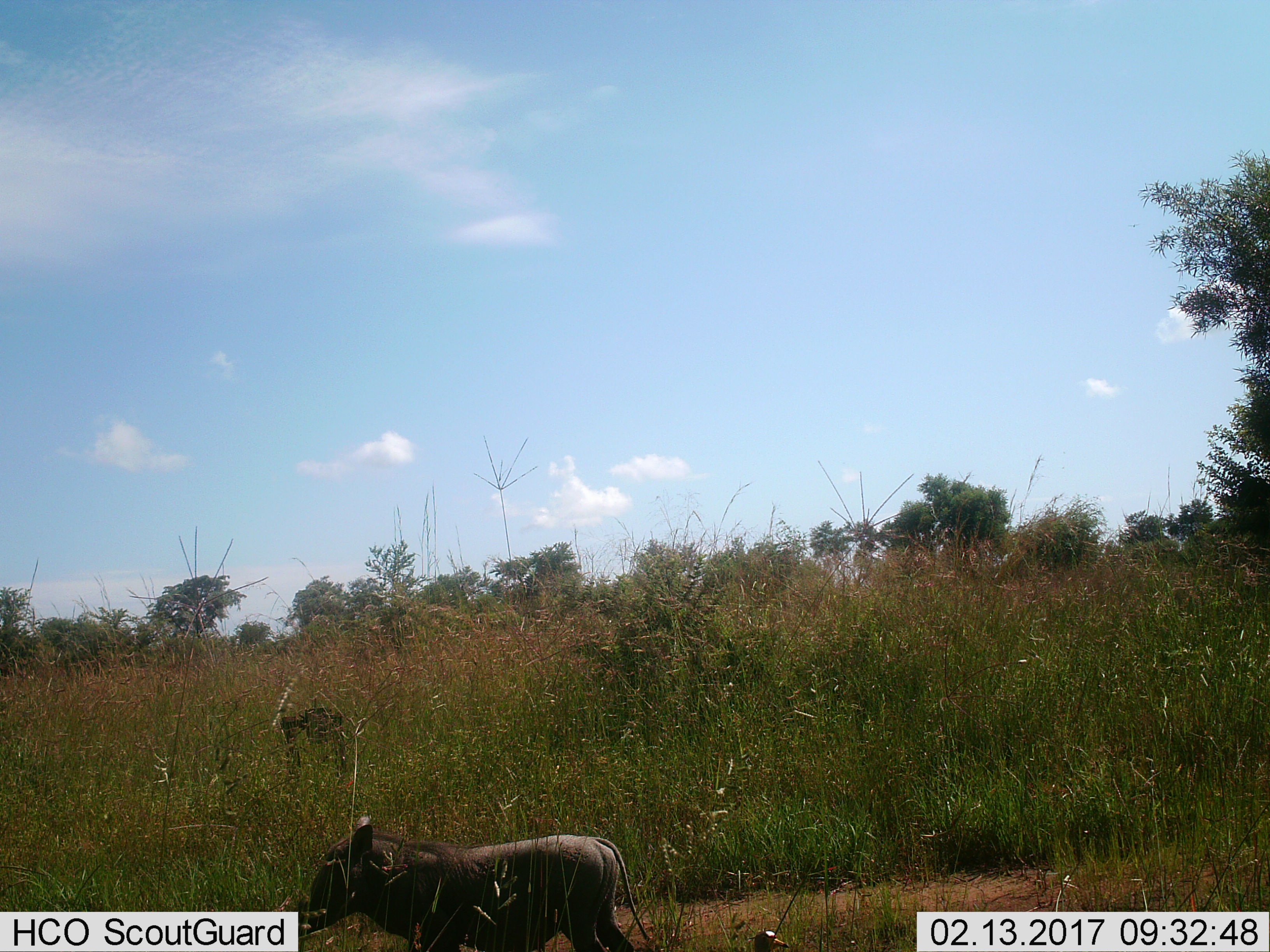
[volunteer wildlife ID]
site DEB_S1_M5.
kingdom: Animalia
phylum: Chordata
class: Mammalia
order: Artiodactyla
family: Suidae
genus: Phacochoerus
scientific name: Phacochoerus africanus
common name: warthog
Warthog (Phacochoerus africanus), count 1. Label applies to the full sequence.